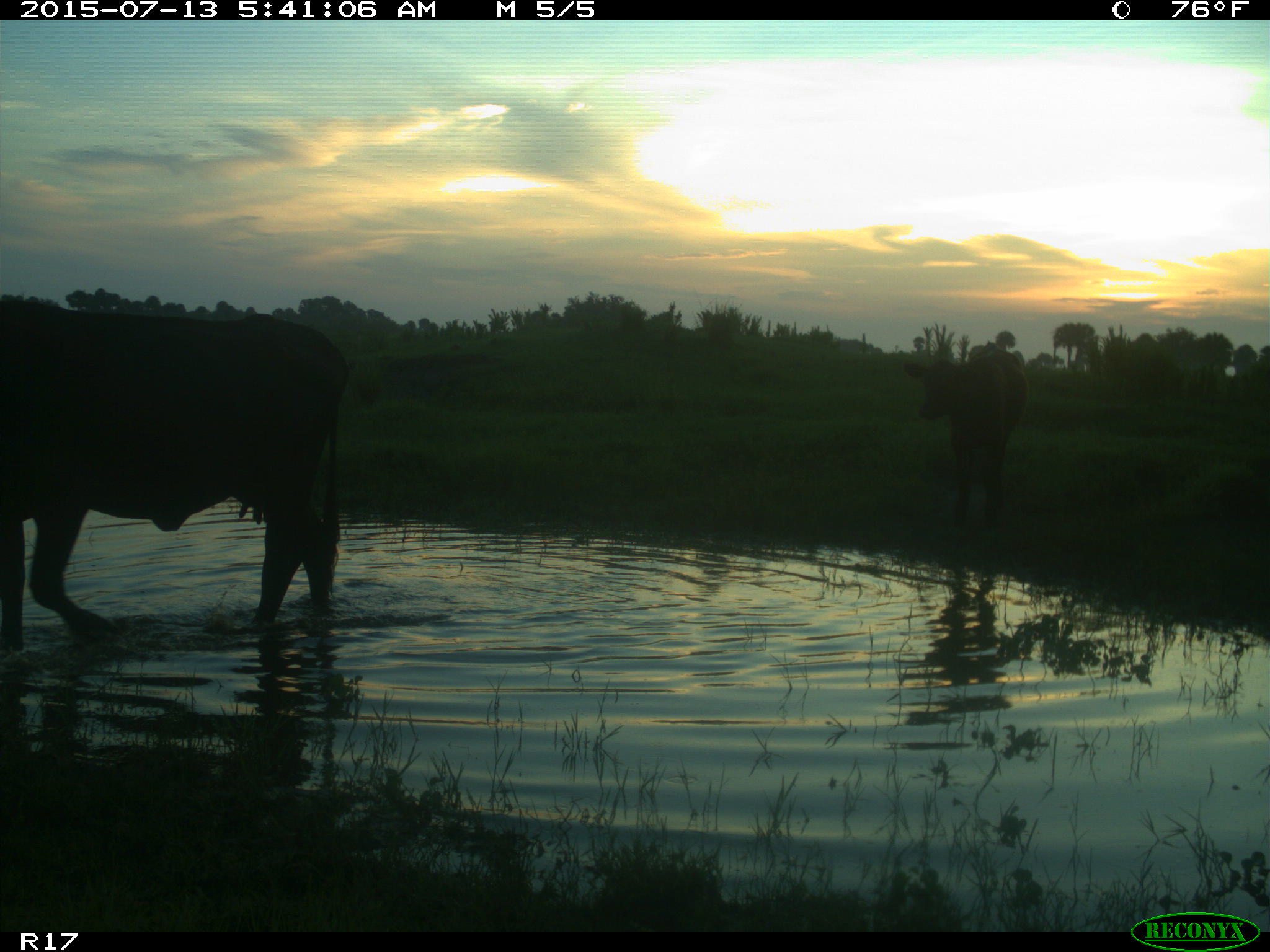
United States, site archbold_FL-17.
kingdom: Animalia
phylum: Chordata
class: Mammalia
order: Artiodactyla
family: Bovidae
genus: Bos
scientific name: Bos taurus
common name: domestic cow